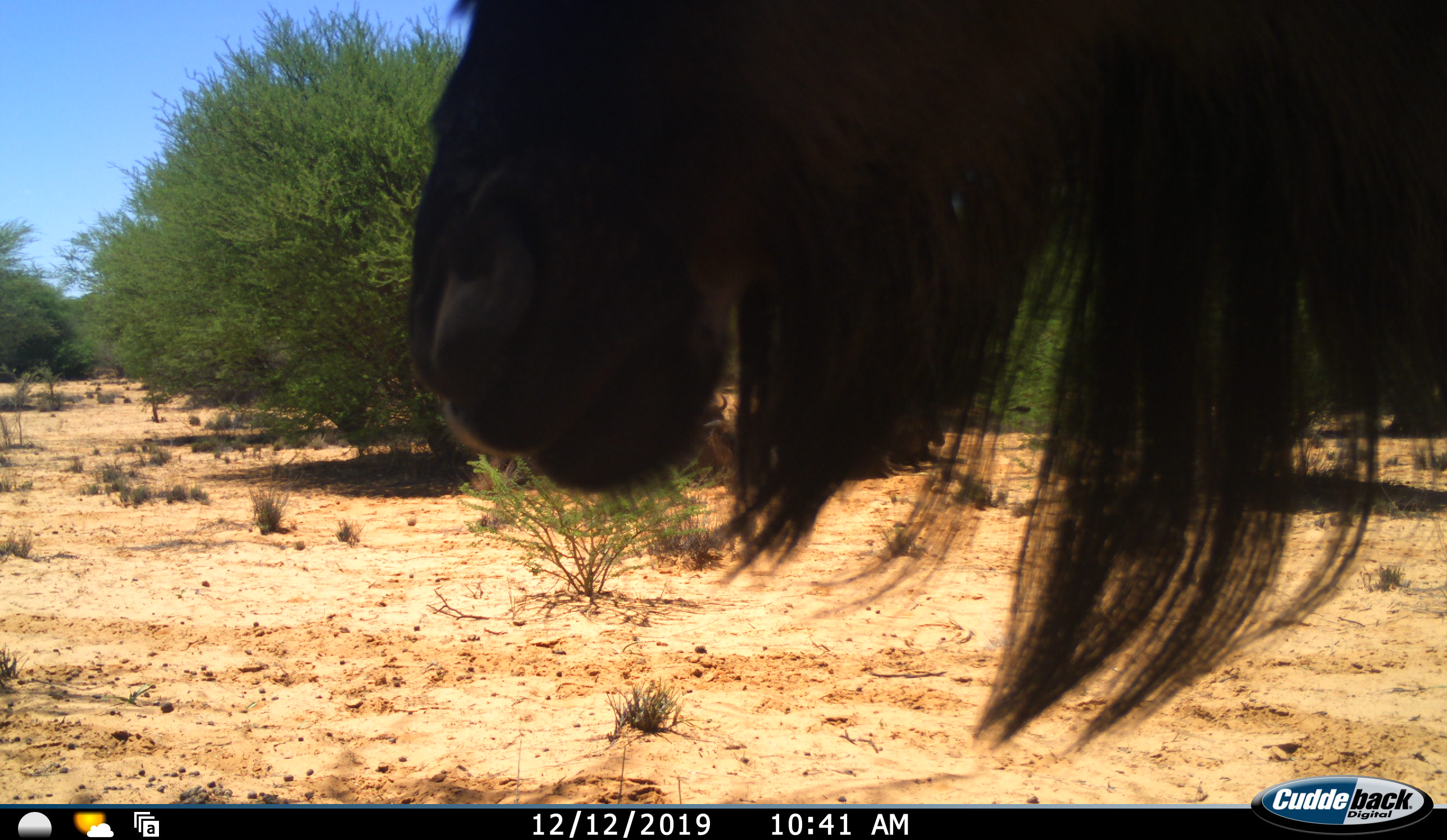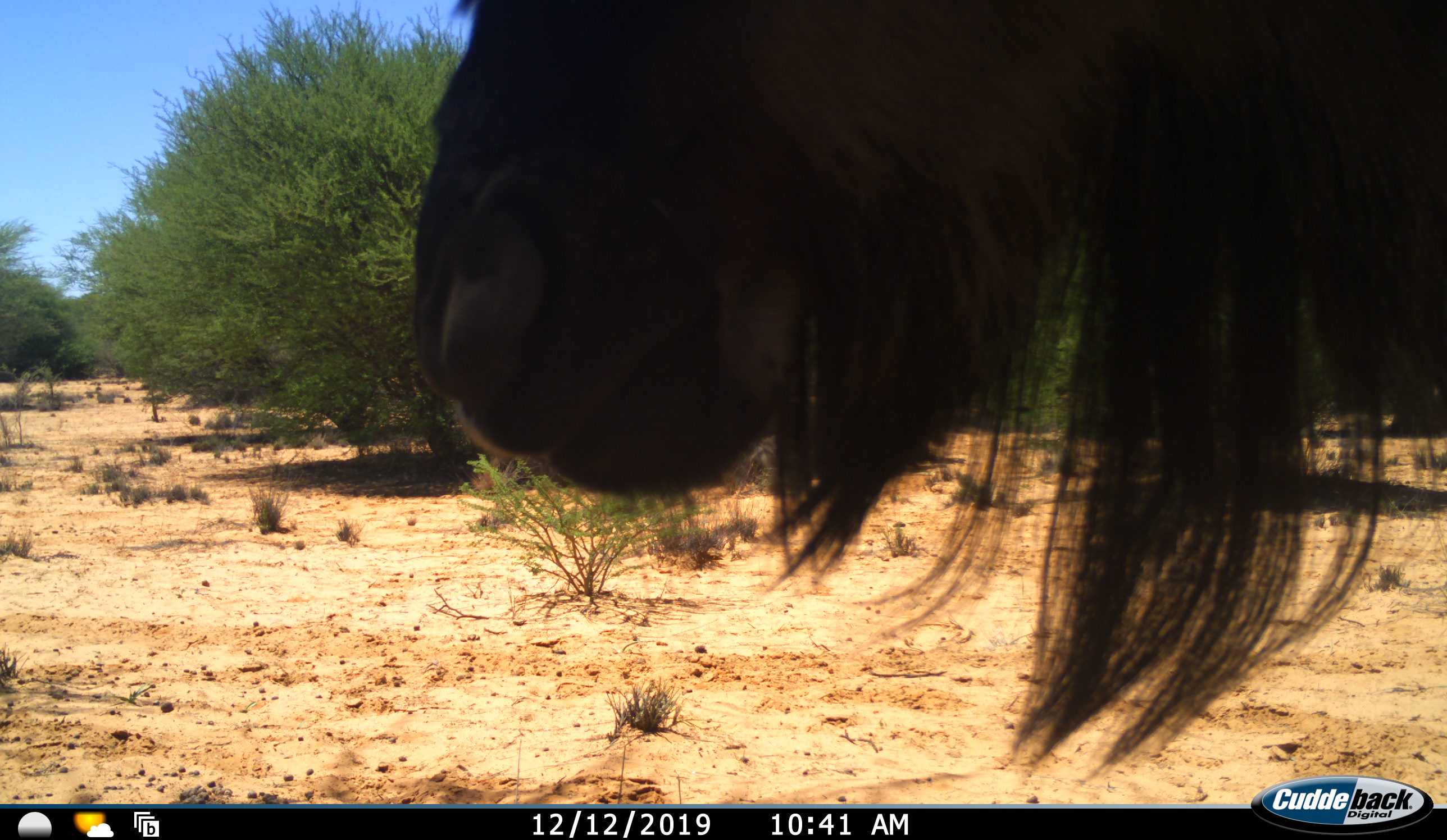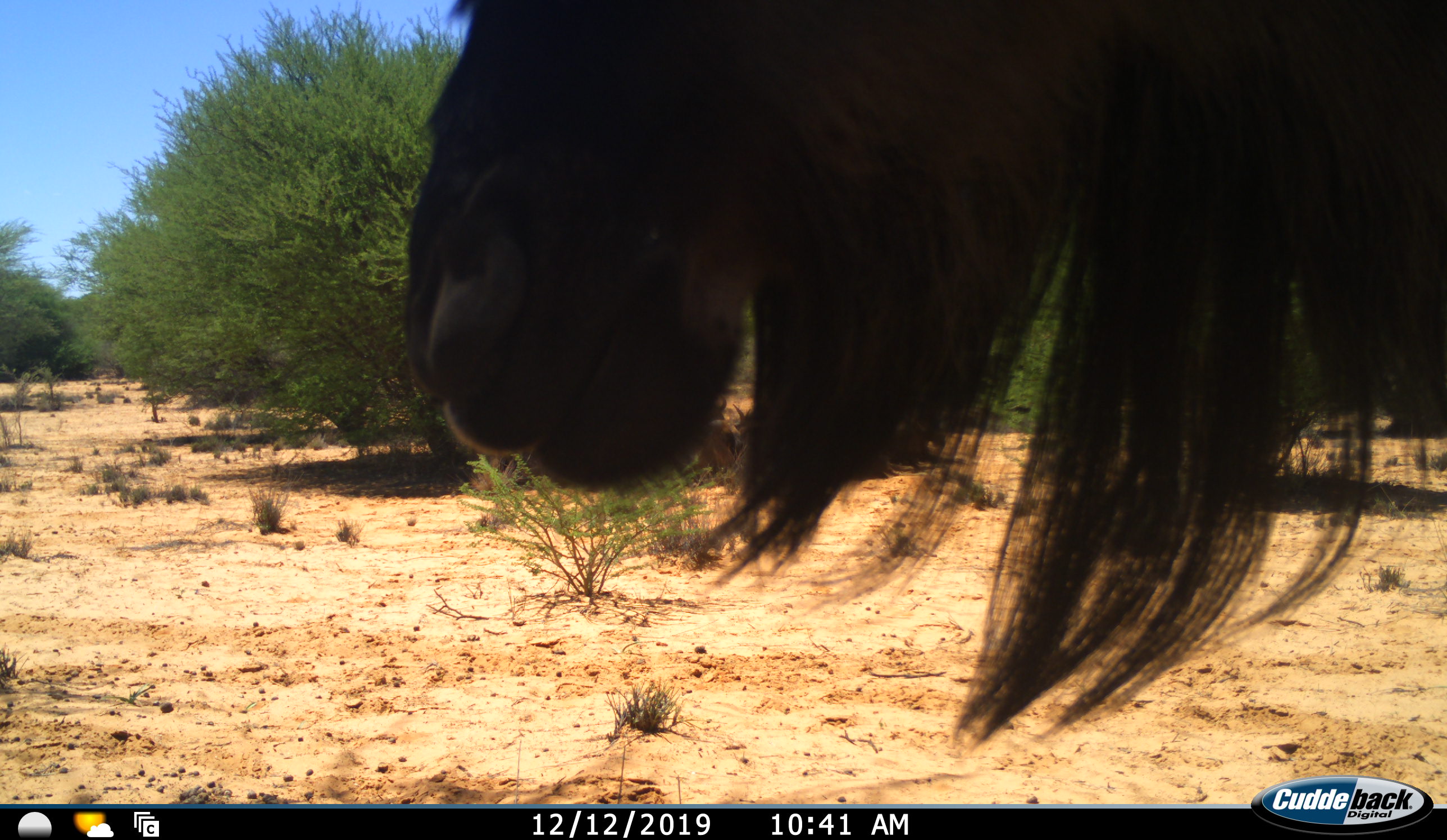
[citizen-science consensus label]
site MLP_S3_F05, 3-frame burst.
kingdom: Animalia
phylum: Chordata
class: Mammalia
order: Artiodactyla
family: Bovidae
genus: Connochaetes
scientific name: Connochaetes taurinus taurinus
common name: blue wildebeest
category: wildebeestblue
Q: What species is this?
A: Wildebeestblue (blue wildebeest) (Connochaetes taurinus taurinus).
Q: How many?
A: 1.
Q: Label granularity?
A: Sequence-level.